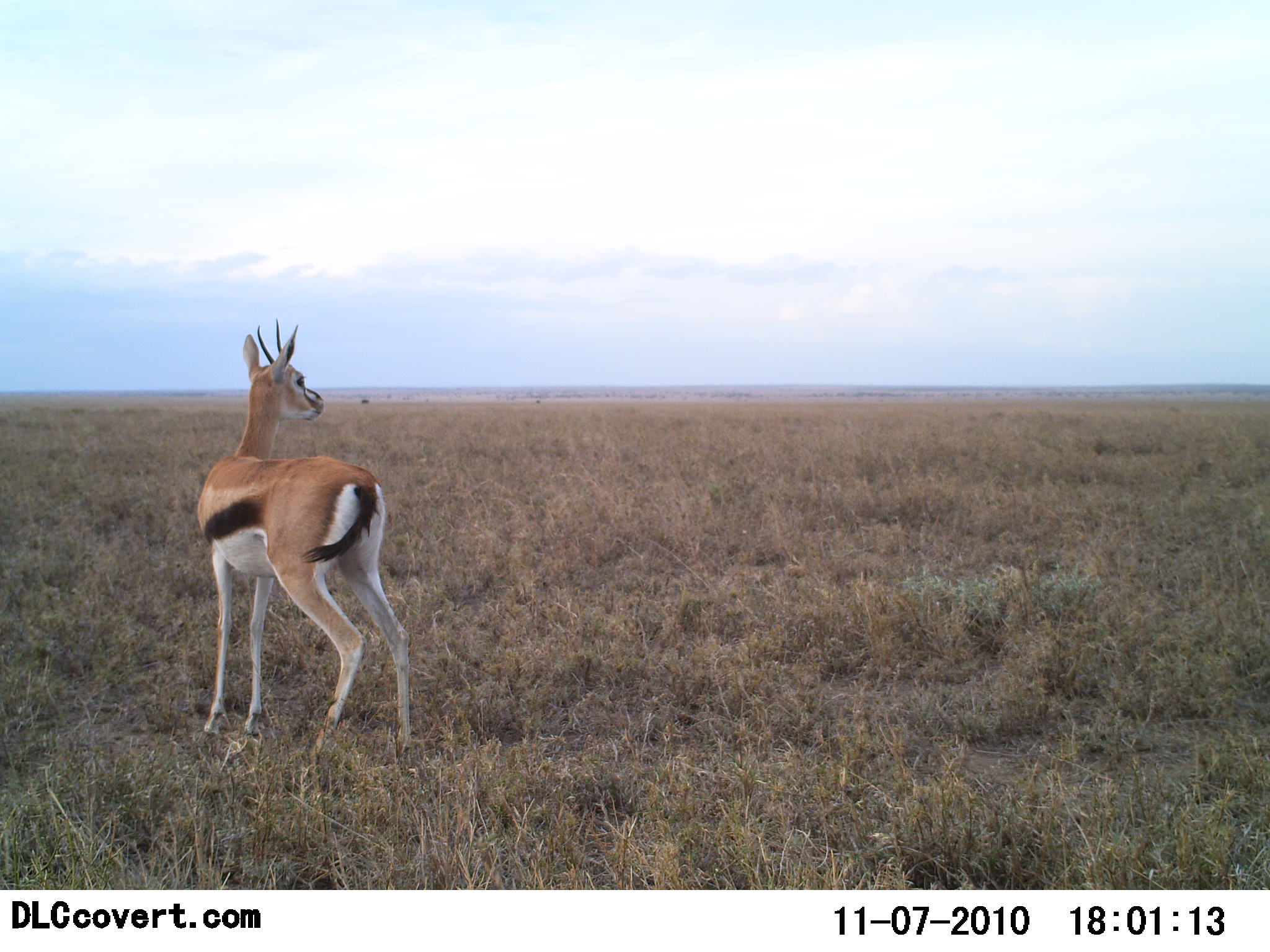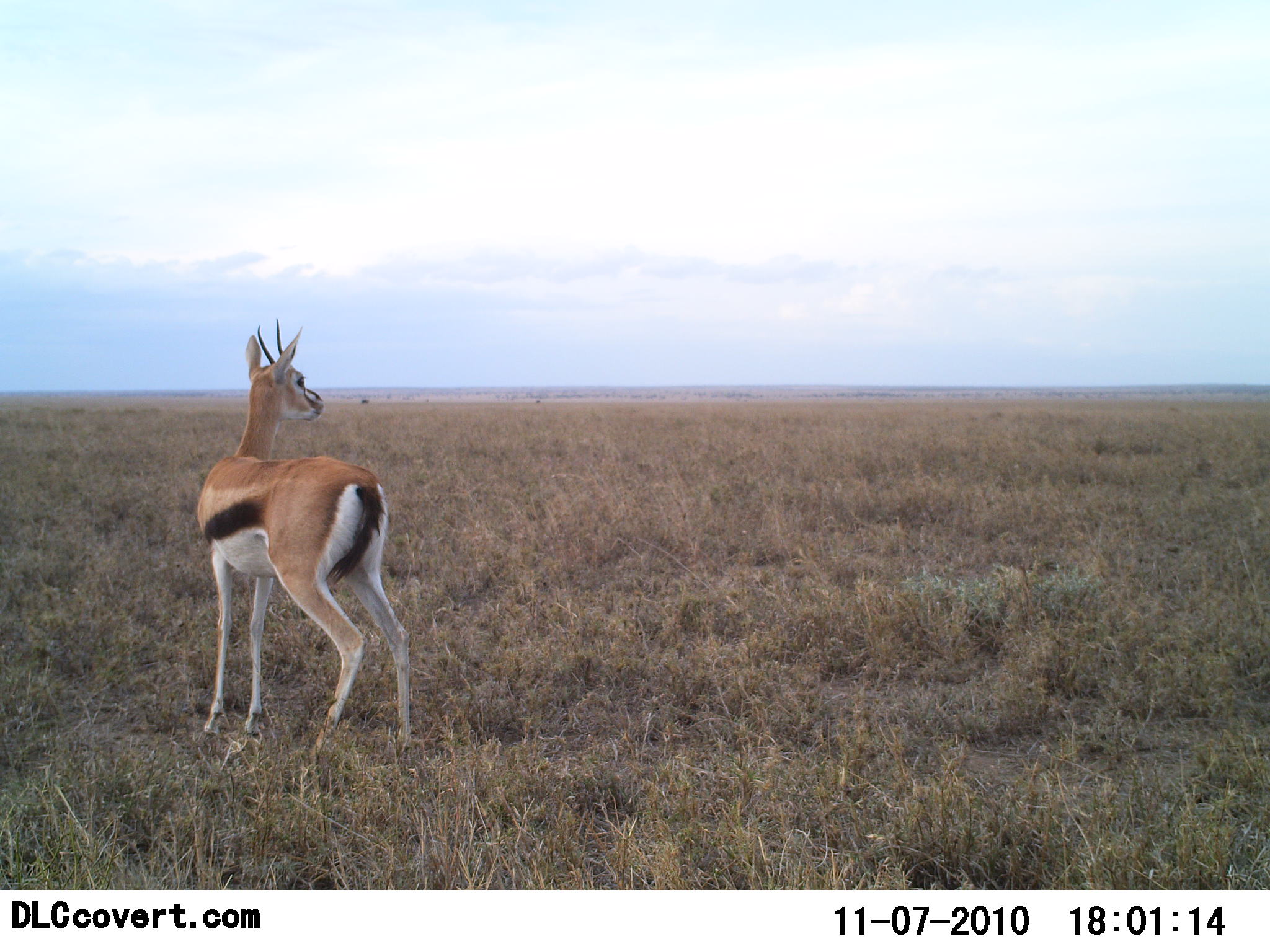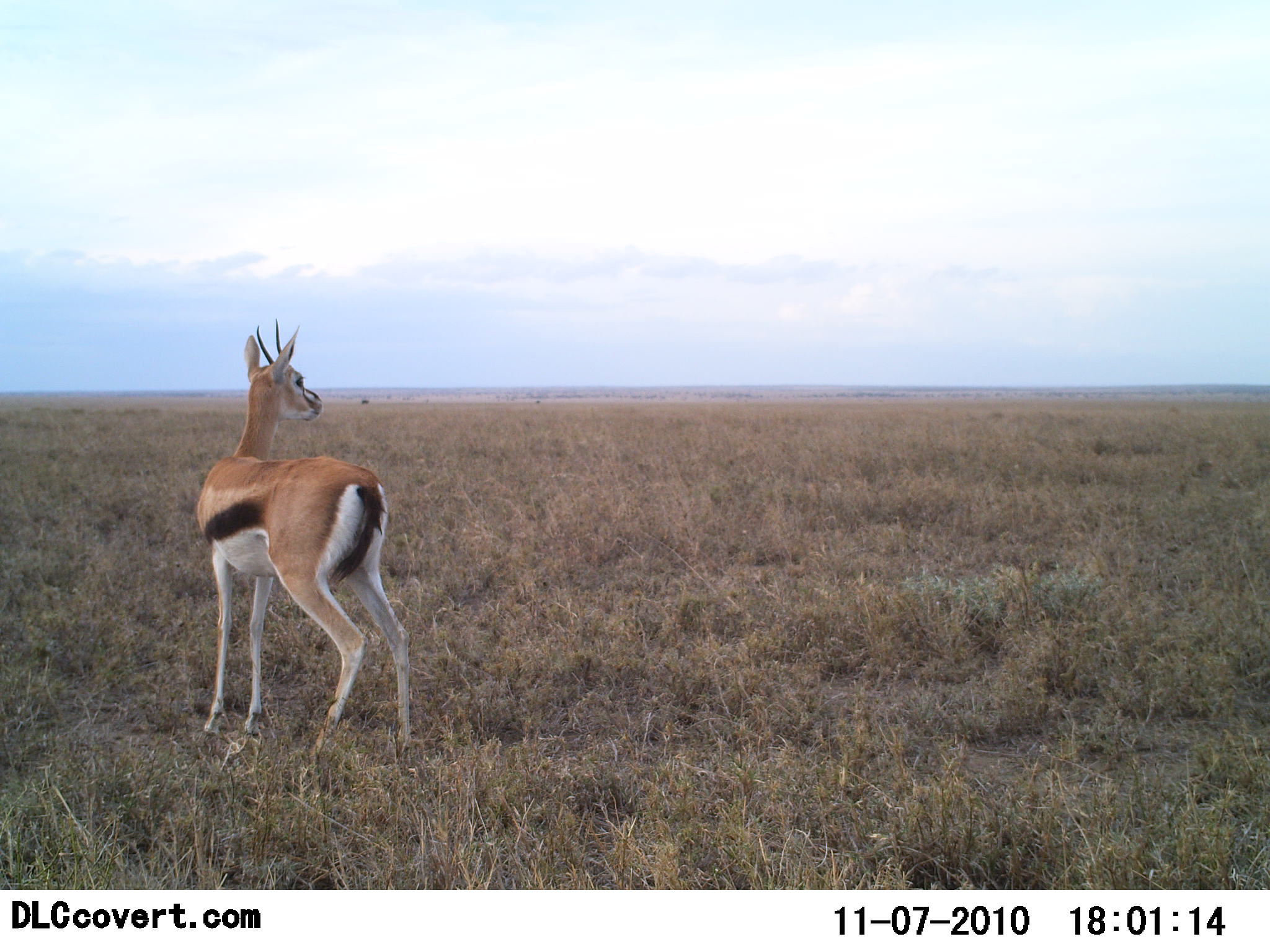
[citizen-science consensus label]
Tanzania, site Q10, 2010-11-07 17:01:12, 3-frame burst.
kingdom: Animalia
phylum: Chordata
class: Mammalia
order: Artiodactyla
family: Bovidae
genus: Eudorcas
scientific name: Eudorcas thomsonii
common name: thomson's gazelle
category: gazellethomsons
Gazellethomsons (thomson's gazelle) (Eudorcas thomsonii), count 1. Behavior (volunteer vote fractions): standing 100%, resting 0%, moving 0%, interacting 0%. Young present (vote fraction): 0%. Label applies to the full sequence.